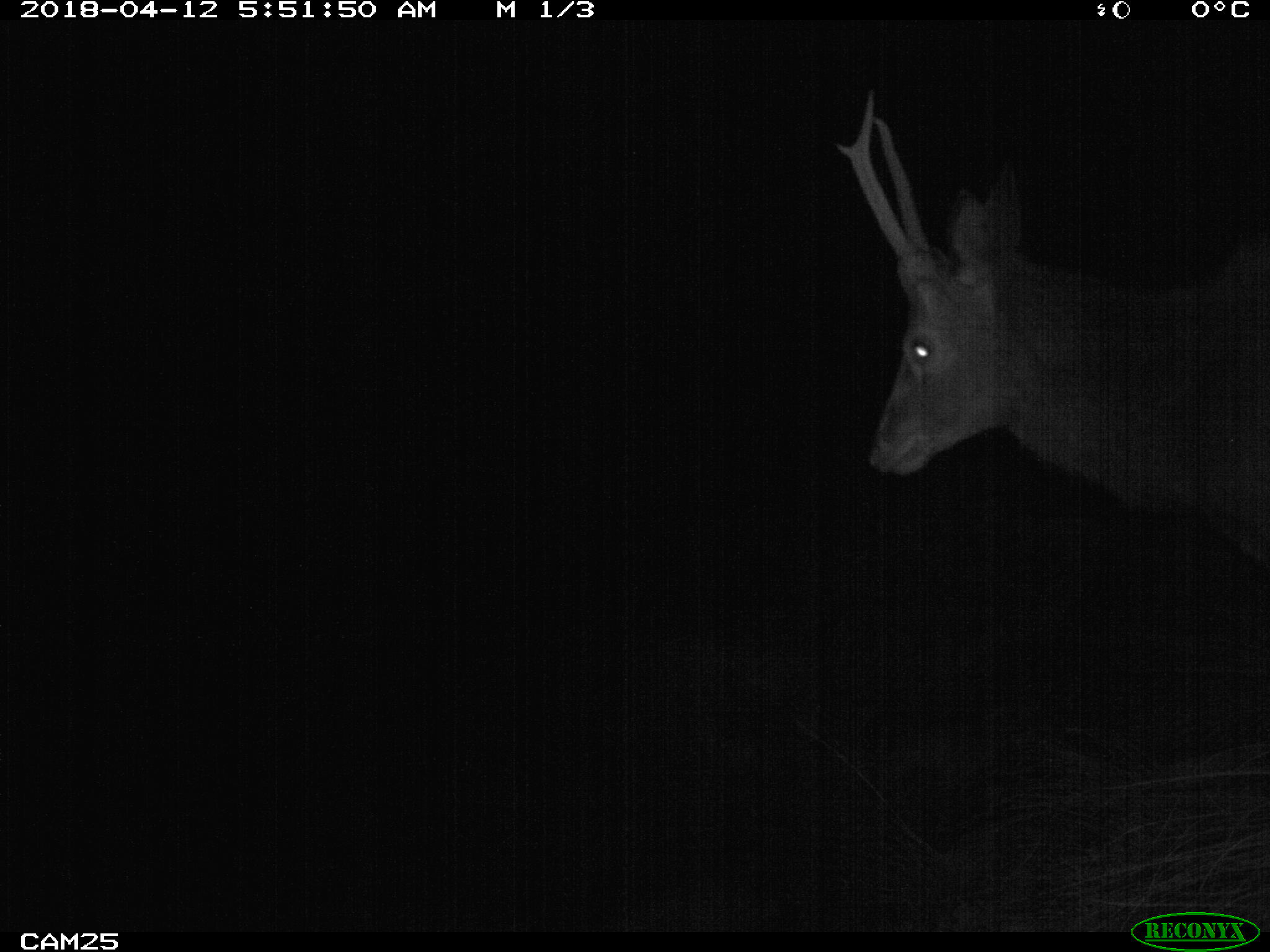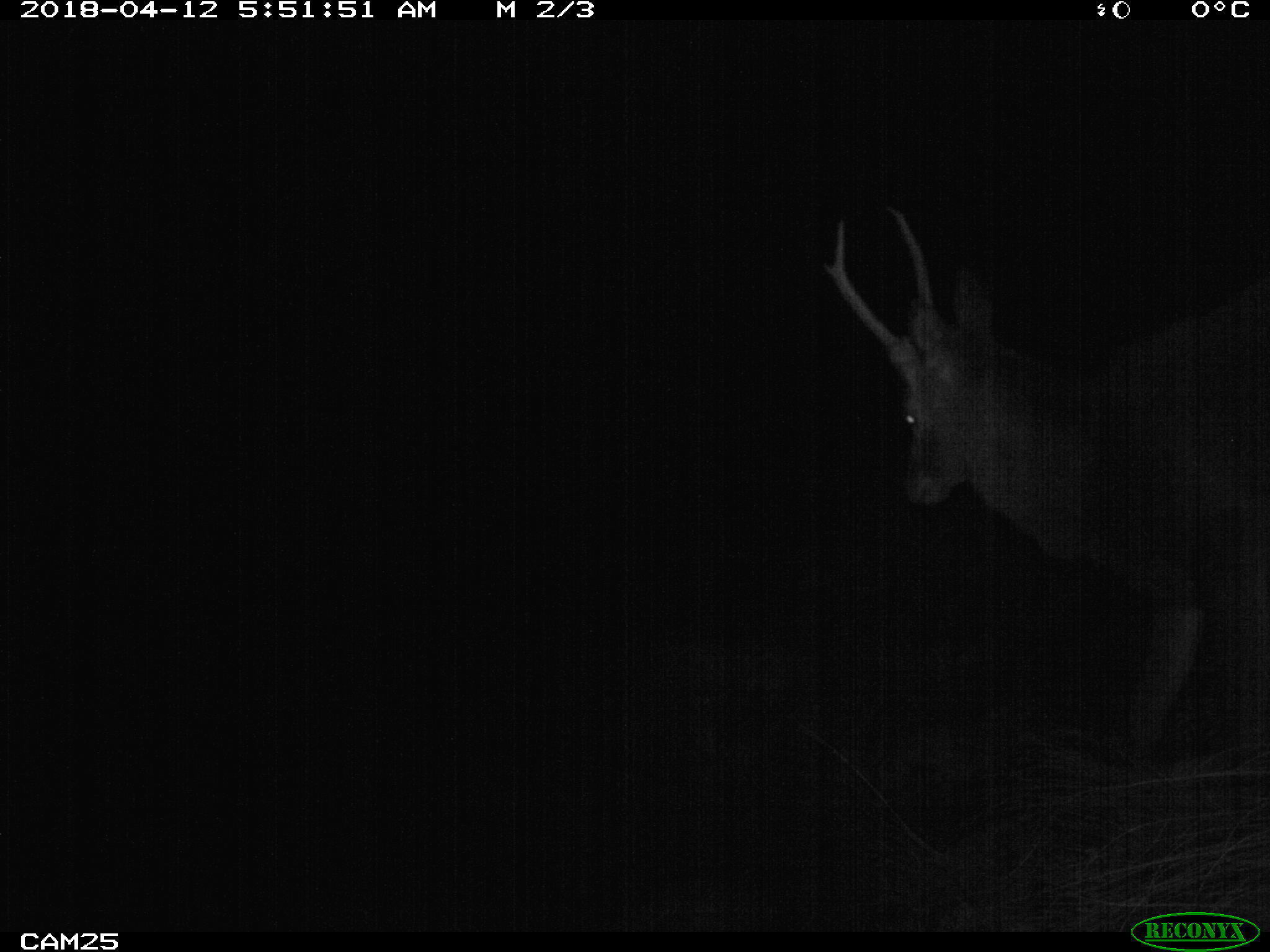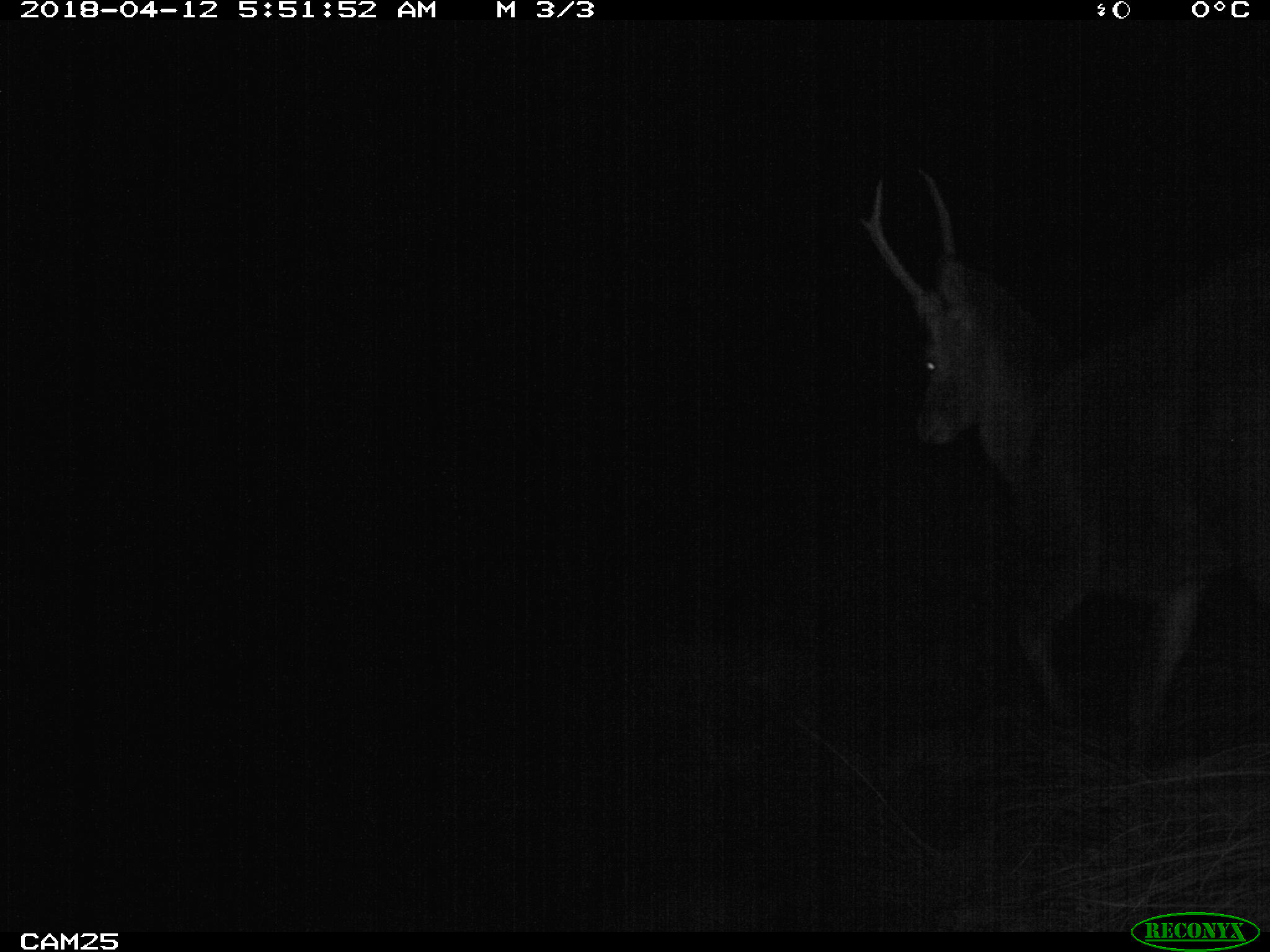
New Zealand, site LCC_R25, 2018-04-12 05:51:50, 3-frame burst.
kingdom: Animalia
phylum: Chordata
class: Mammalia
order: Artiodactyla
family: Cervidae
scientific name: Cervidae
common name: deer